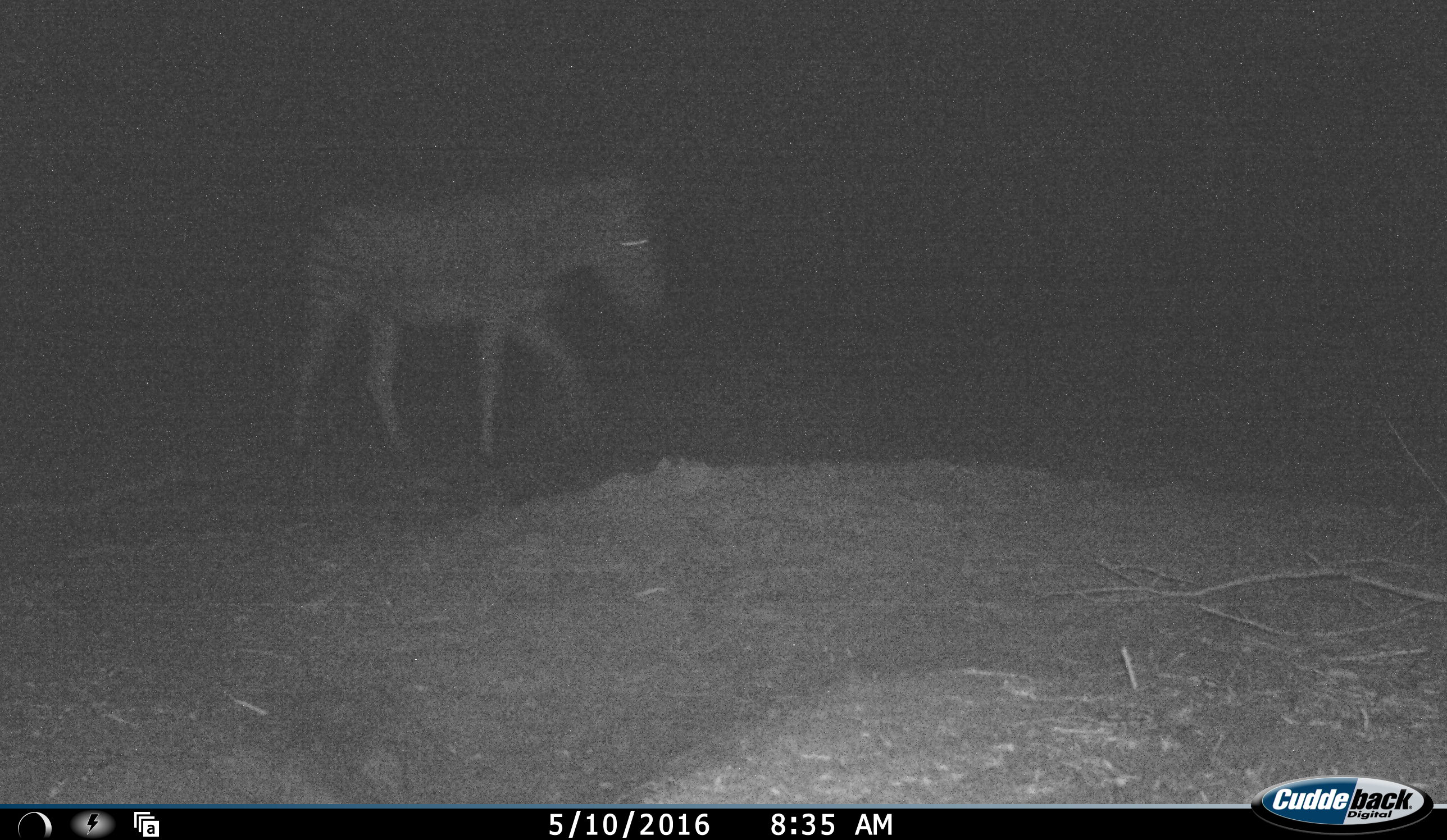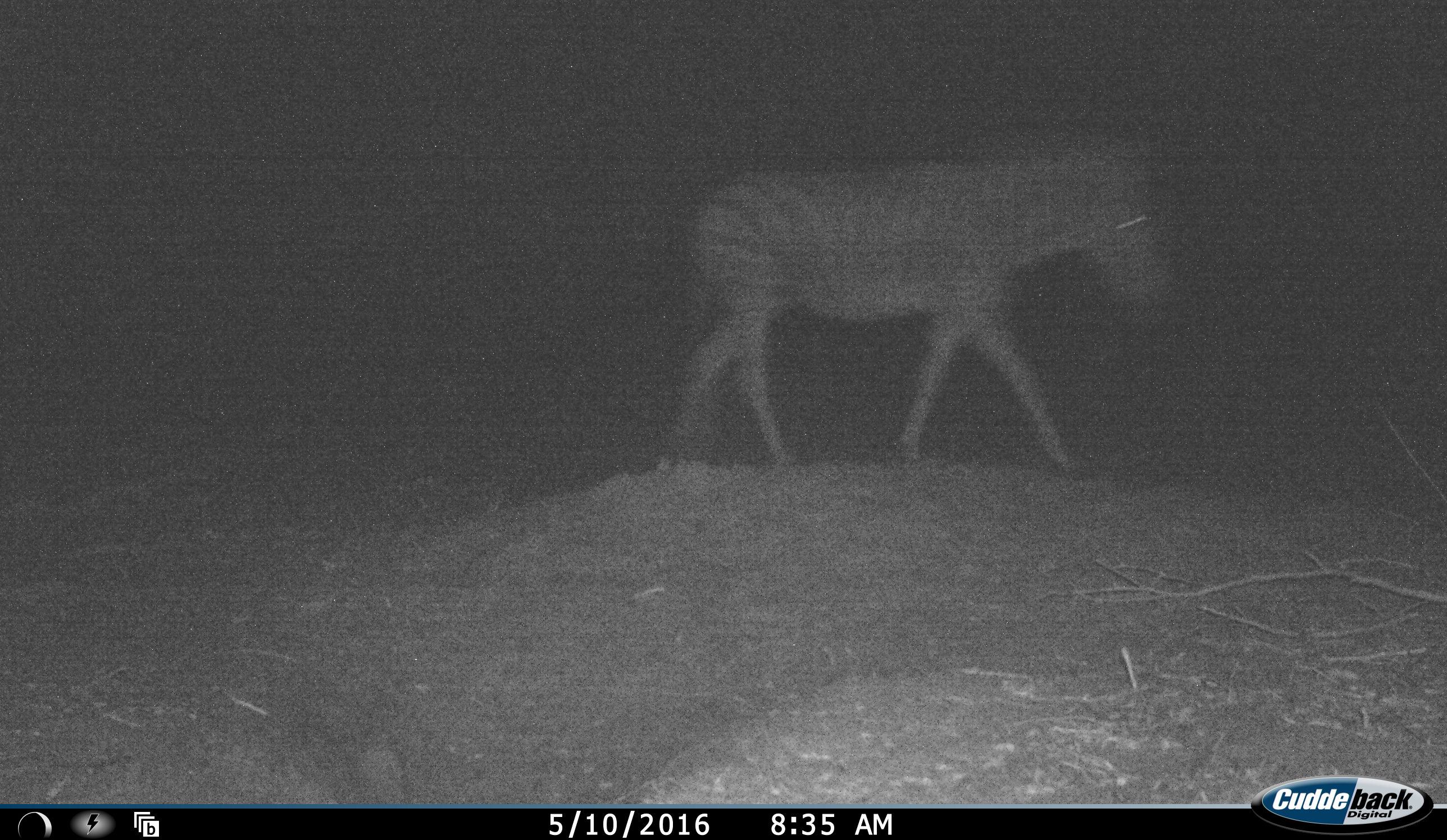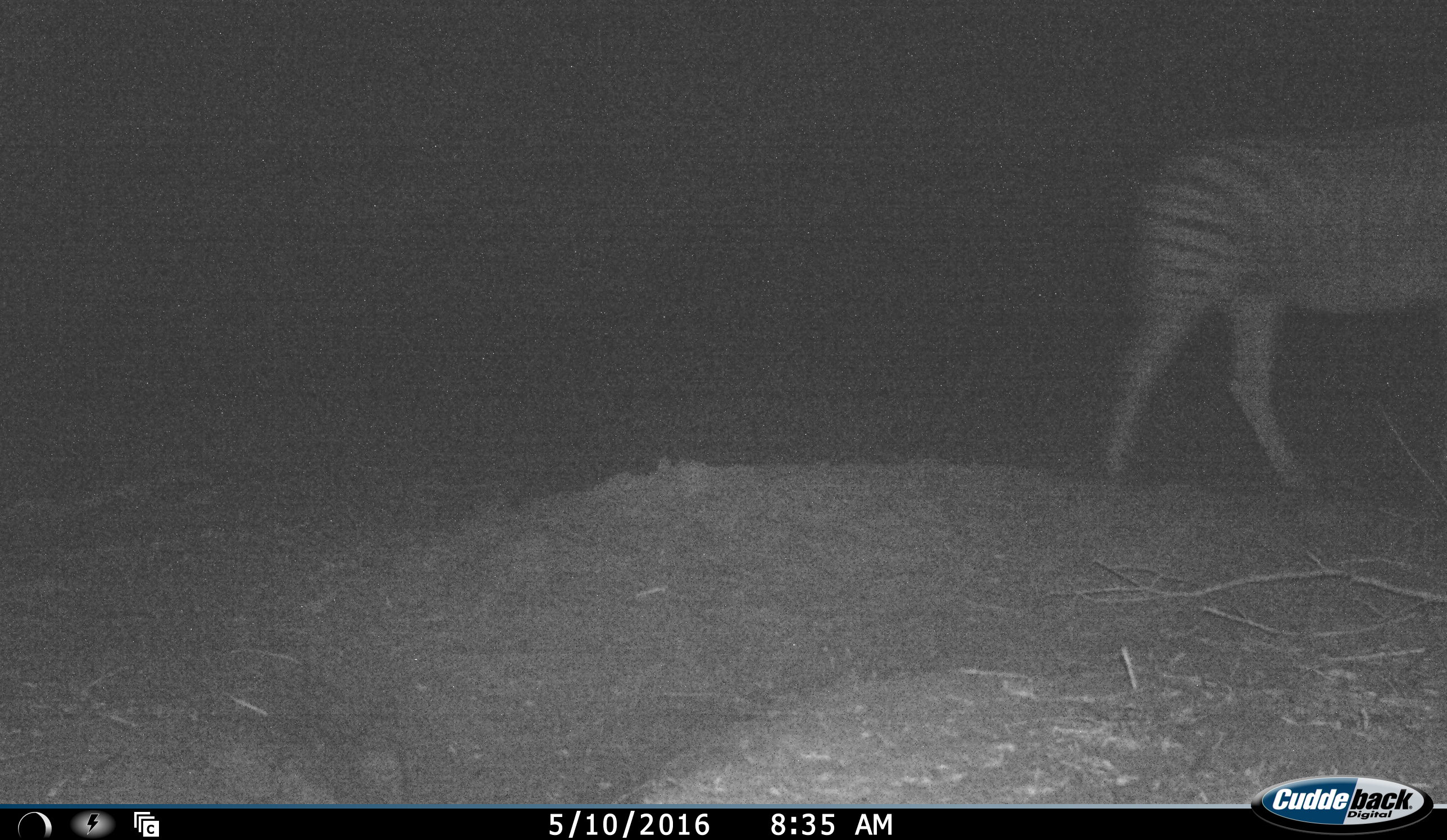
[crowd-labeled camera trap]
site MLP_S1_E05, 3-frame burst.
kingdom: Animalia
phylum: Chordata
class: Mammalia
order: Perissodactyla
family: Equidae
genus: Equus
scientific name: Equus quagga burchellii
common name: burchell's zebra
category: zebraburchells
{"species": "zebraburchells (burchell's zebra) (Equus quagga burchellii)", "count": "1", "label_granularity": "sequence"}